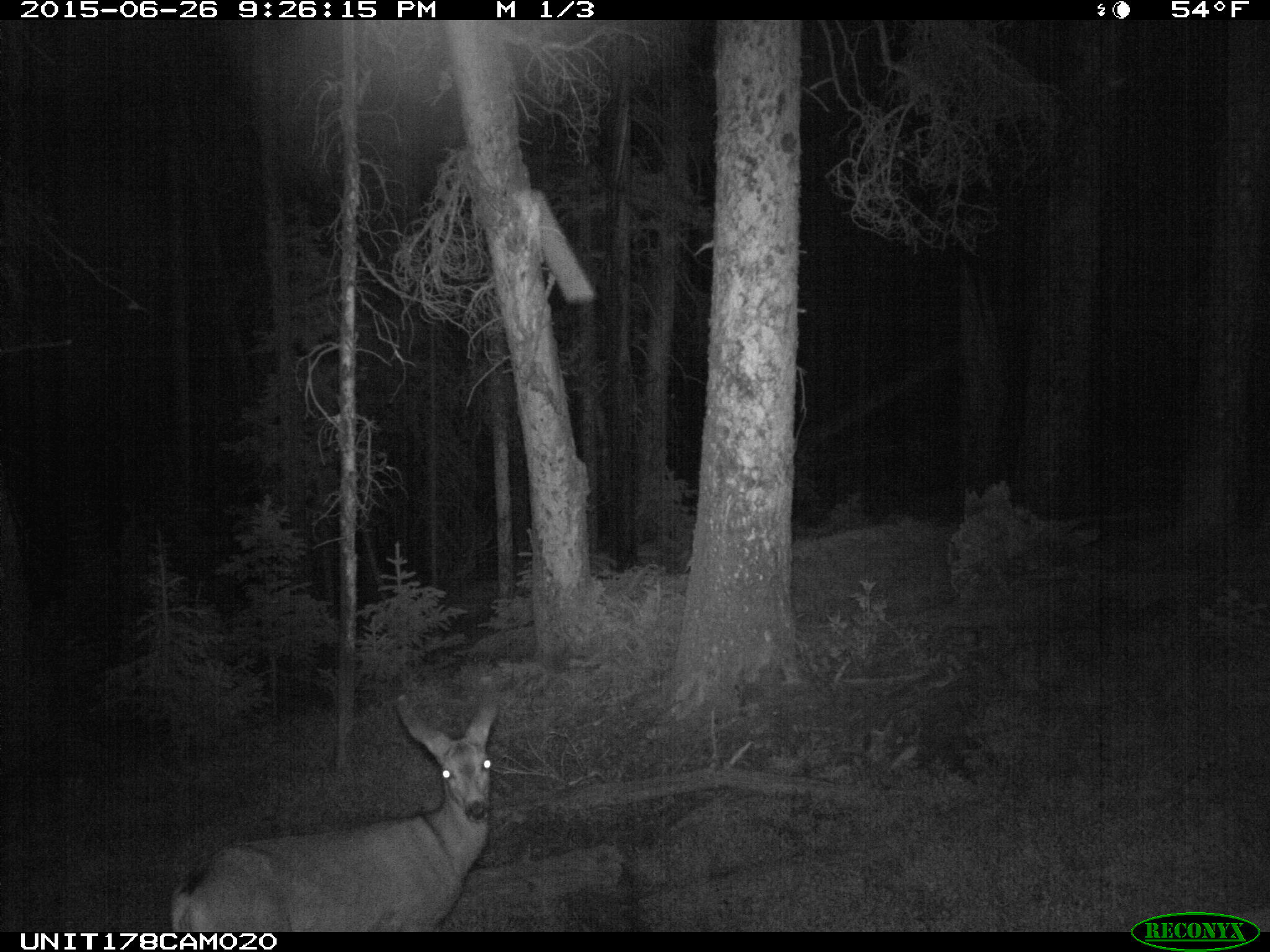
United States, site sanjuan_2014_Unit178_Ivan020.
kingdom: Animalia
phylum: Chordata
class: Mammalia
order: Artiodactyla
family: Cervidae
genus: Odocoileus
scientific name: Odocoileus hemionus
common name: mule deer